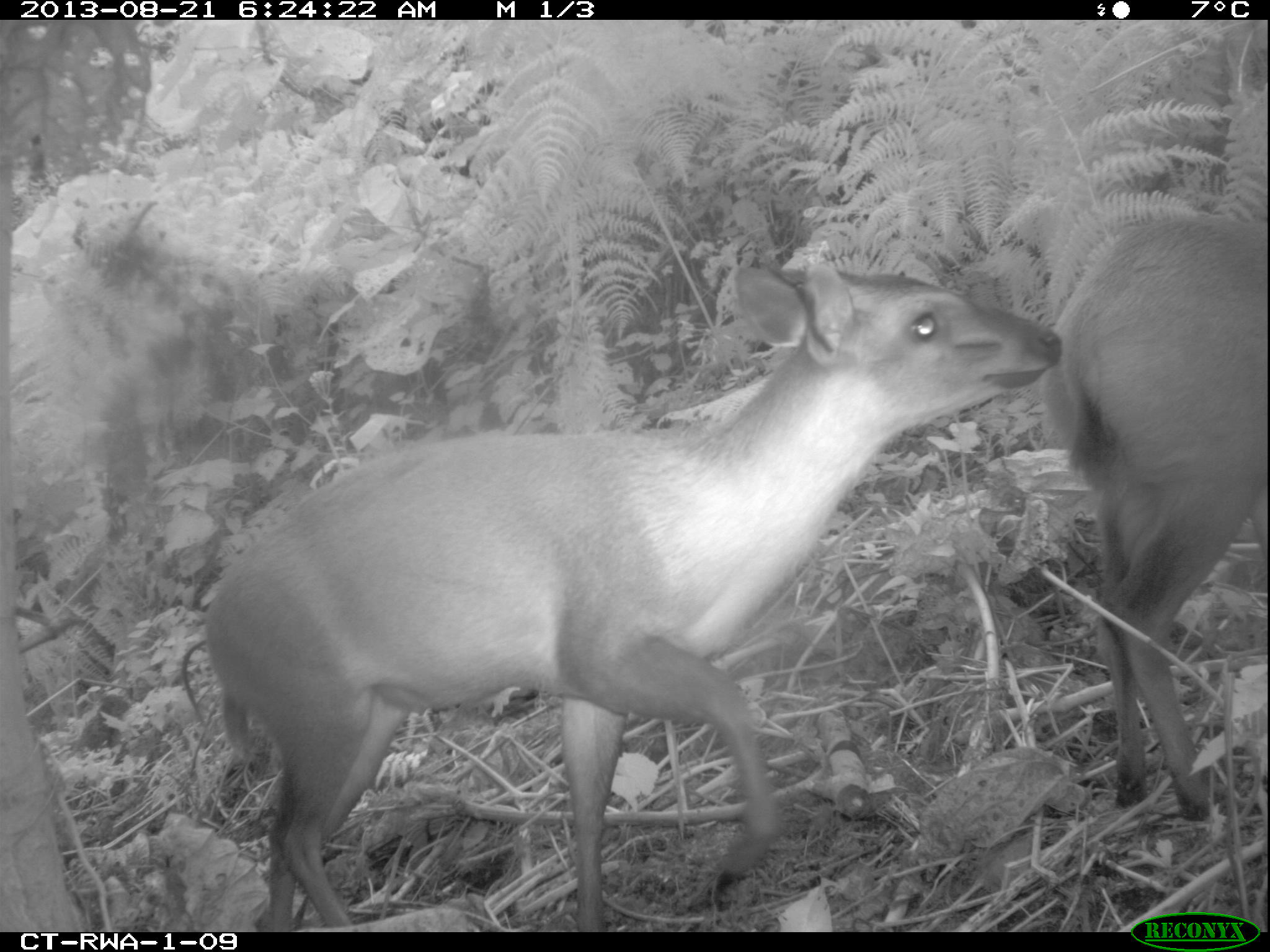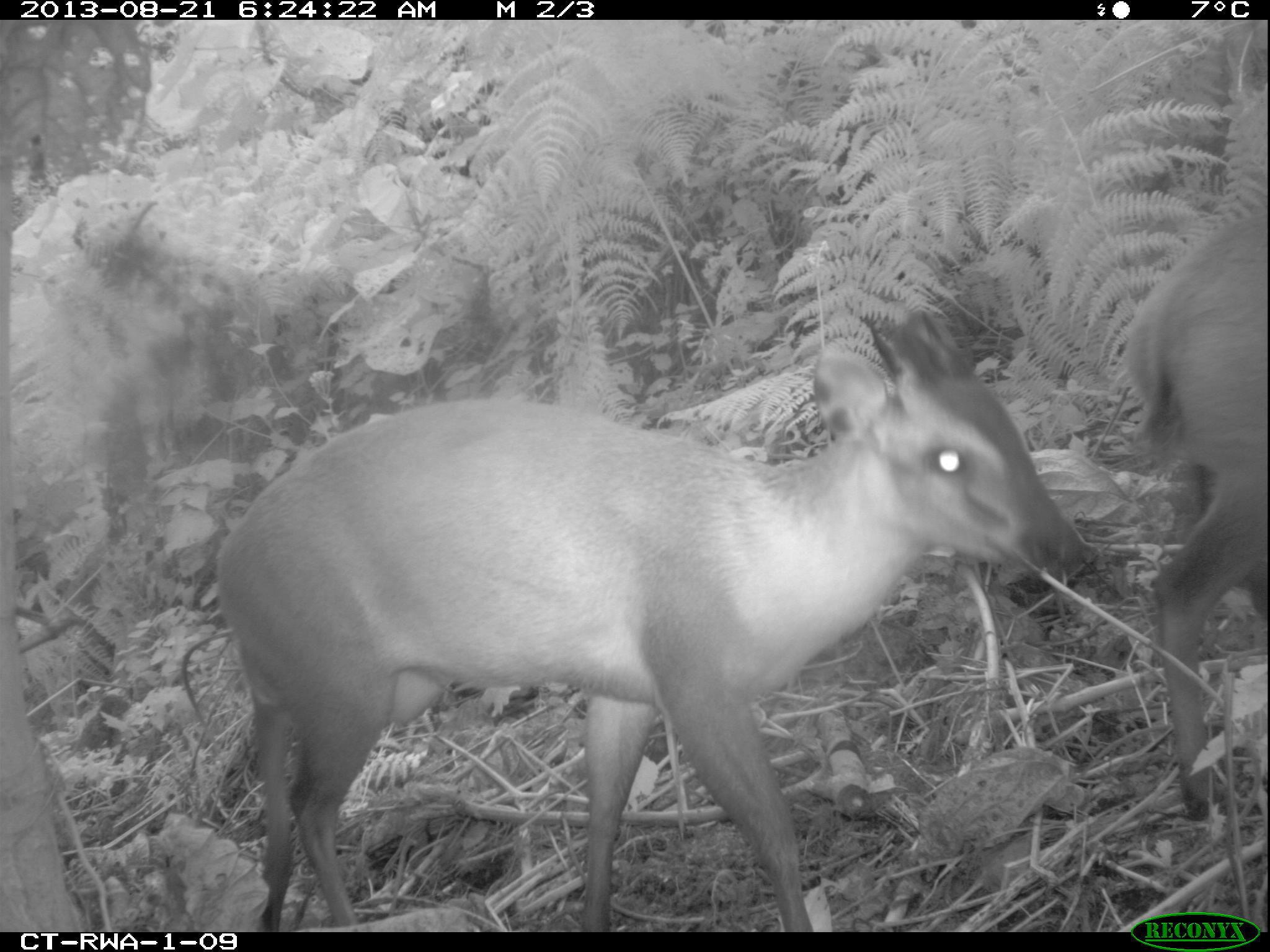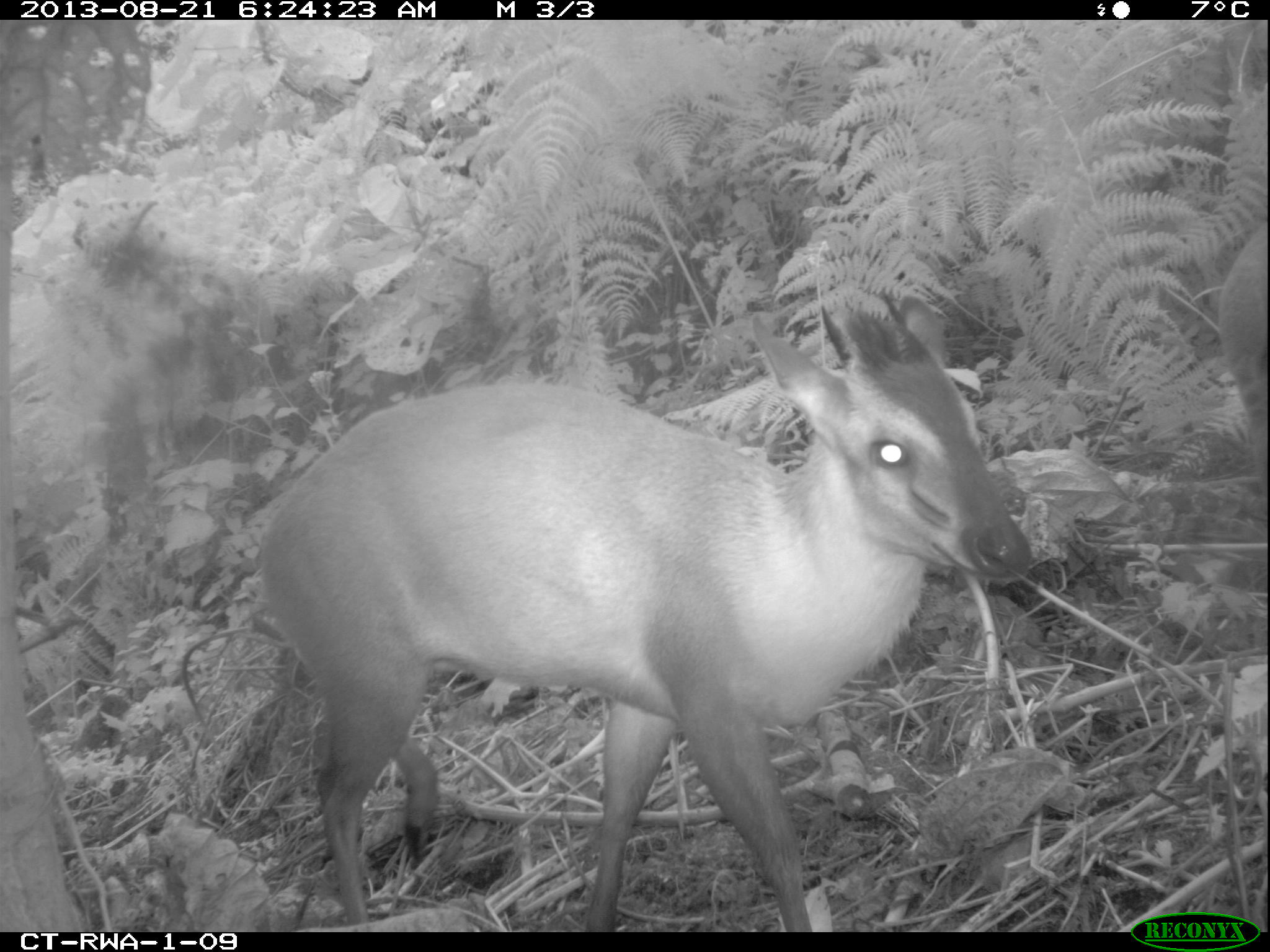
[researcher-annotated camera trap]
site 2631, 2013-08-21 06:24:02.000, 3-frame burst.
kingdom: Animalia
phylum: Chordata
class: Mammalia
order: Artiodactyla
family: Bovidae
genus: Cephalophus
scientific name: Cephalophus nigrifrons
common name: black-fronted duiker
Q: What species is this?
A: Cephalophus nigrifrons (black-fronted duiker).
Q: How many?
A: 2.